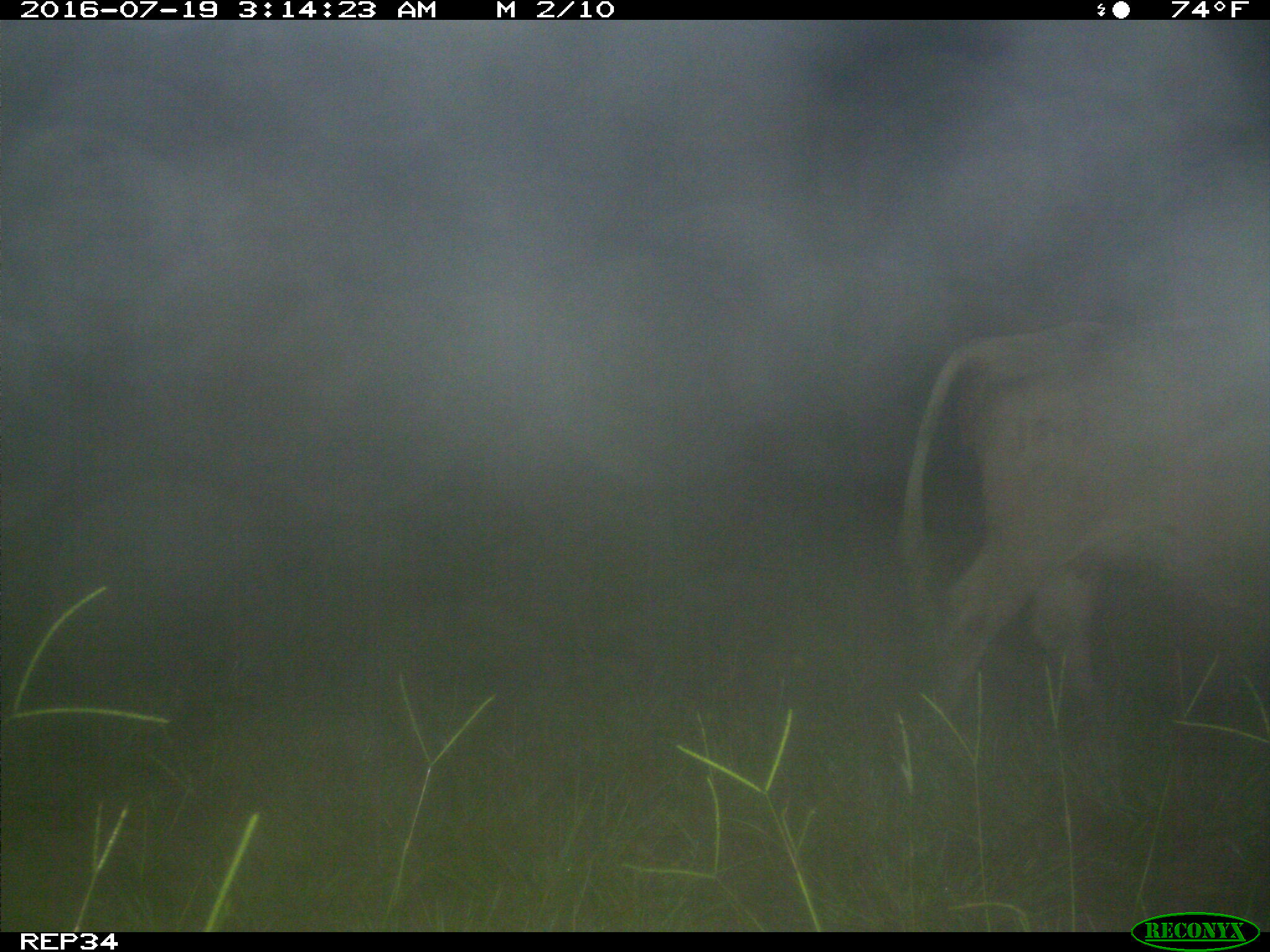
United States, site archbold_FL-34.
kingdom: Animalia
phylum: Chordata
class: Mammalia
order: Artiodactyla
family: Bovidae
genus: Bos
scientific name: Bos taurus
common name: domestic cow